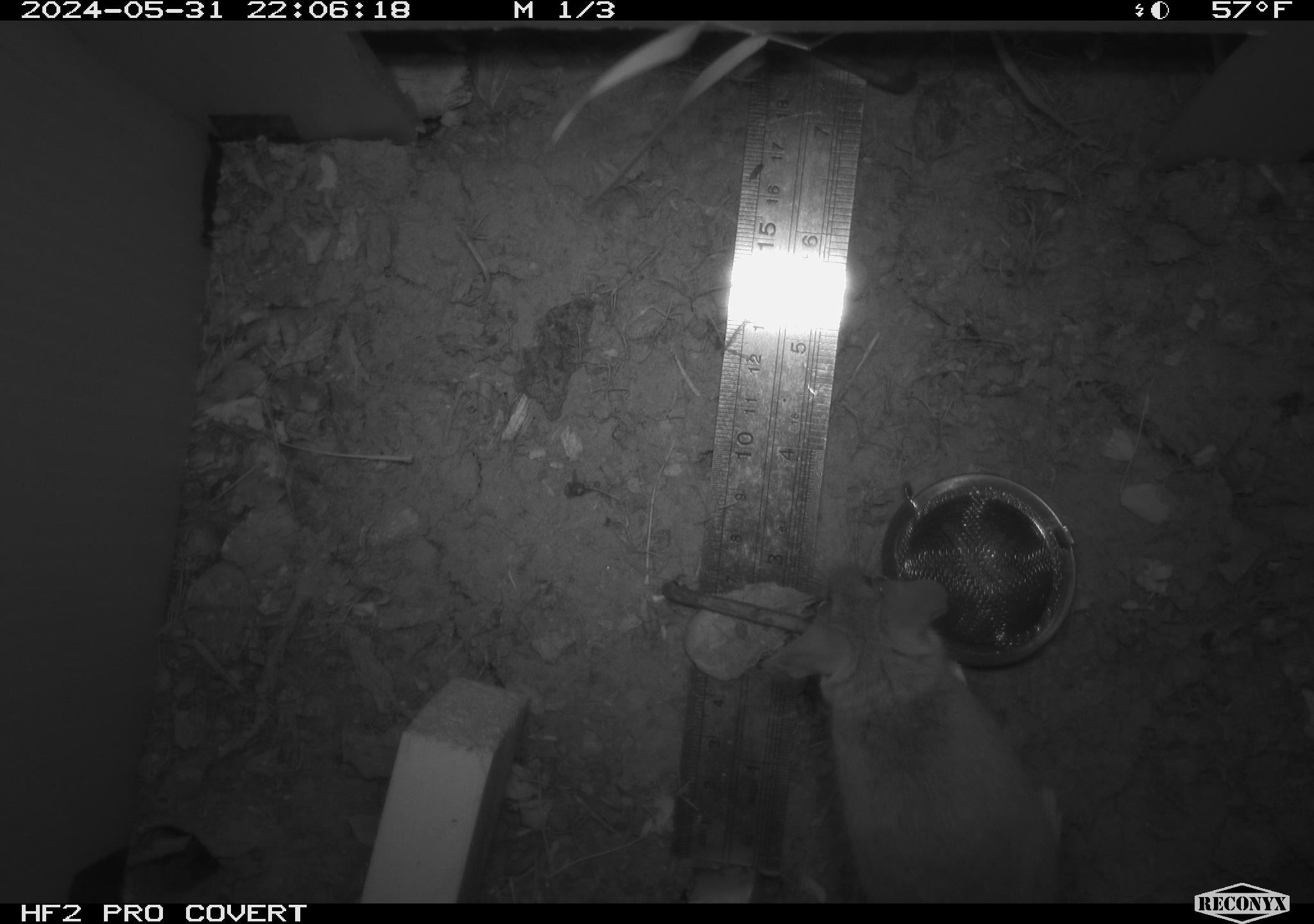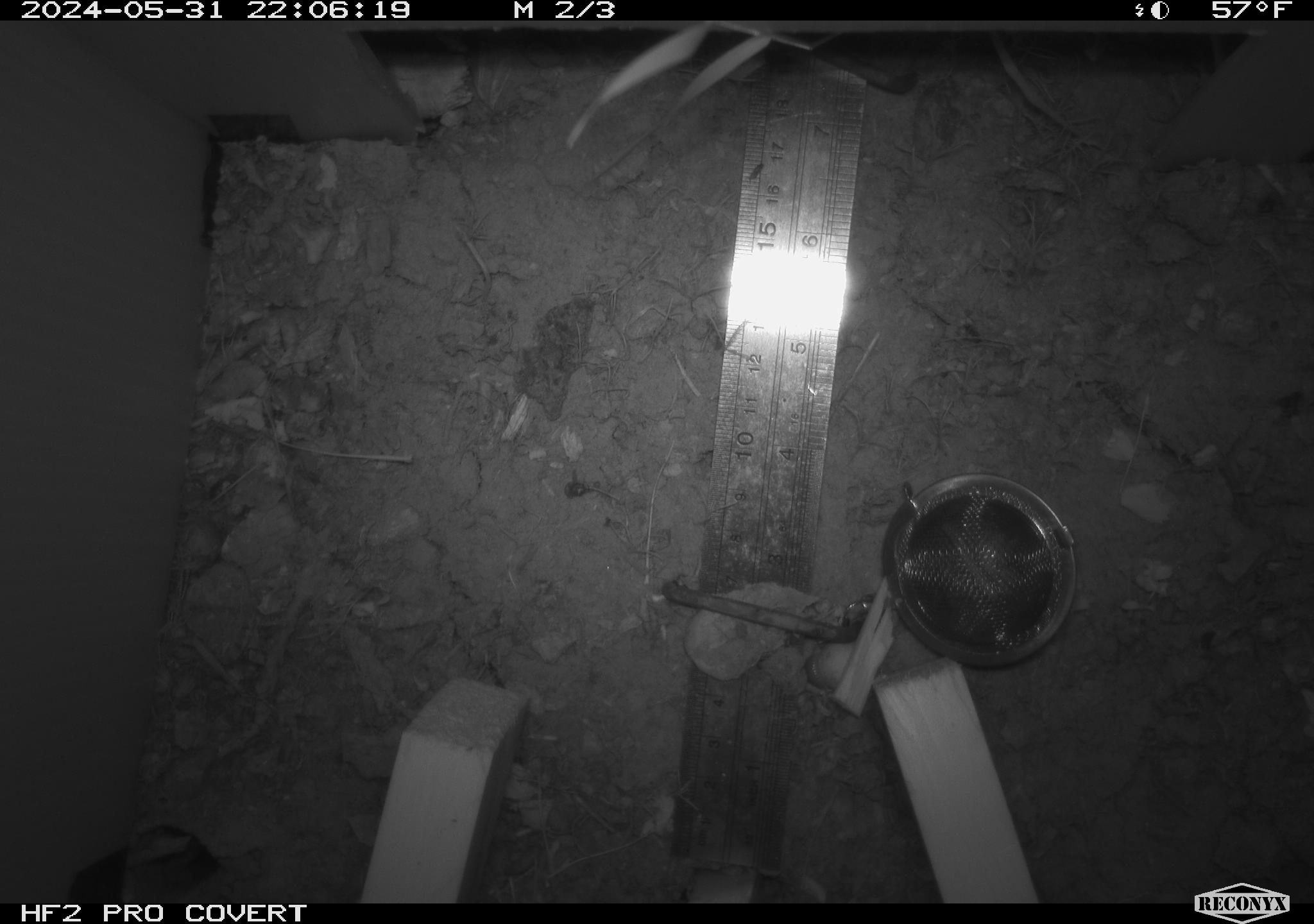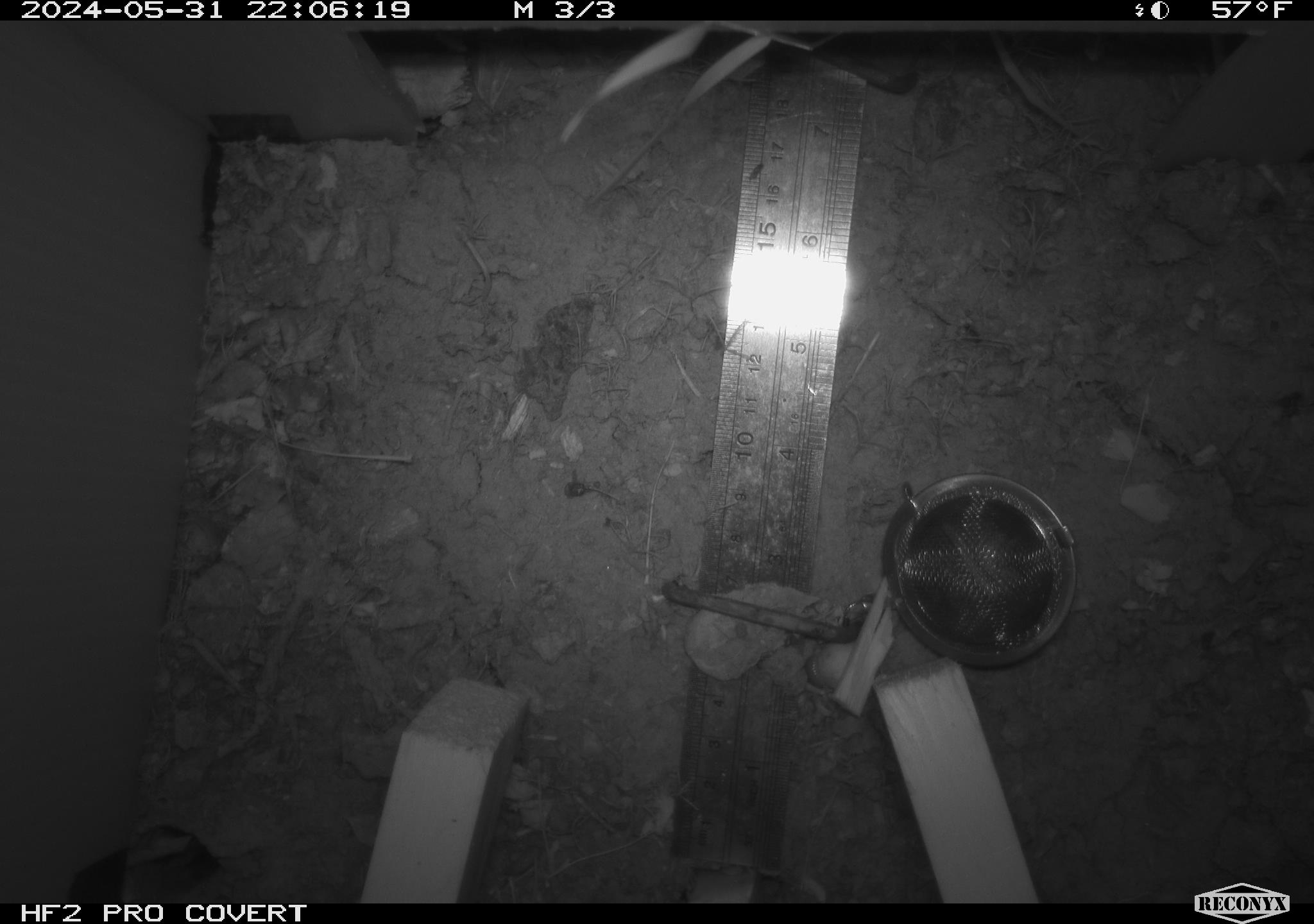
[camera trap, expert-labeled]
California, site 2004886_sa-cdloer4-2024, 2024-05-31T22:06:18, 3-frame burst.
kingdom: Animalia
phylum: Chordata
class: Mammalia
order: Rodentia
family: Cricetidae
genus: Neotoma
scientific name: Neotoma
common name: pack rat or woodrat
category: neotoma species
Neotoma species (pack rat or woodrat) (Neotoma).